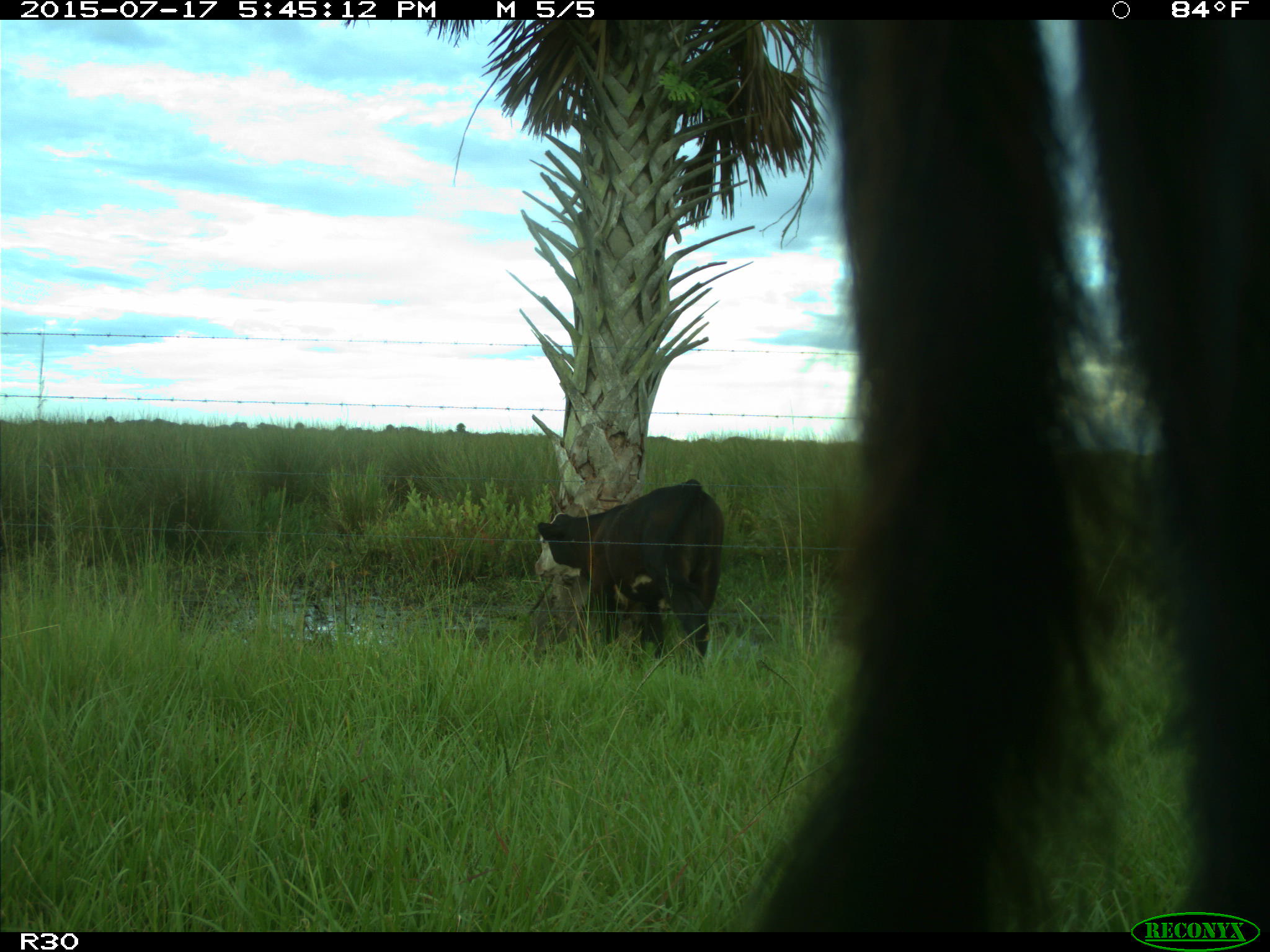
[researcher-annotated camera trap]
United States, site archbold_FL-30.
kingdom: Animalia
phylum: Chordata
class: Mammalia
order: Artiodactyla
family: Bovidae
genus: Bos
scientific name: Bos taurus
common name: domestic cow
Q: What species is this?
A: Bos taurus (domestic cow).